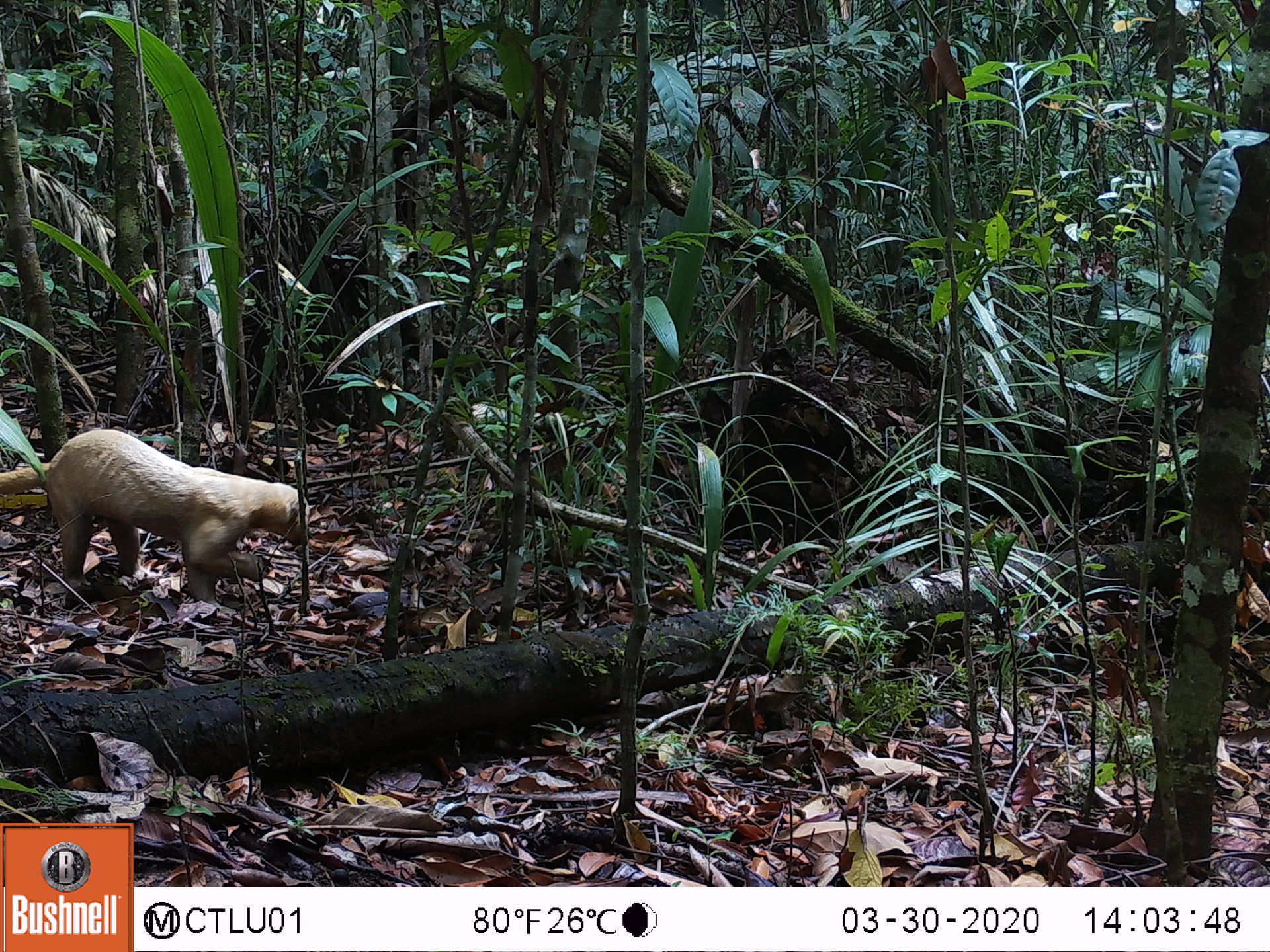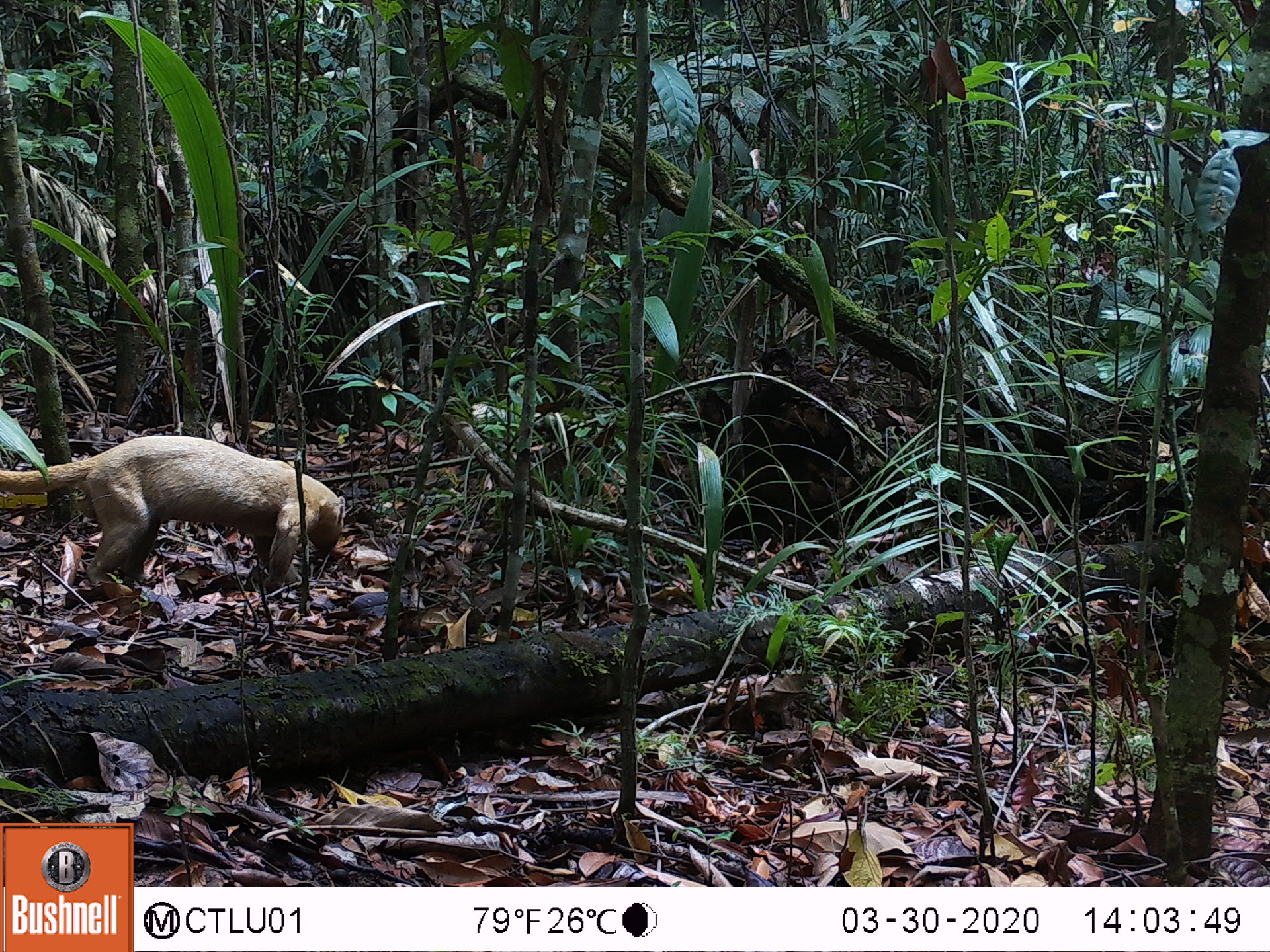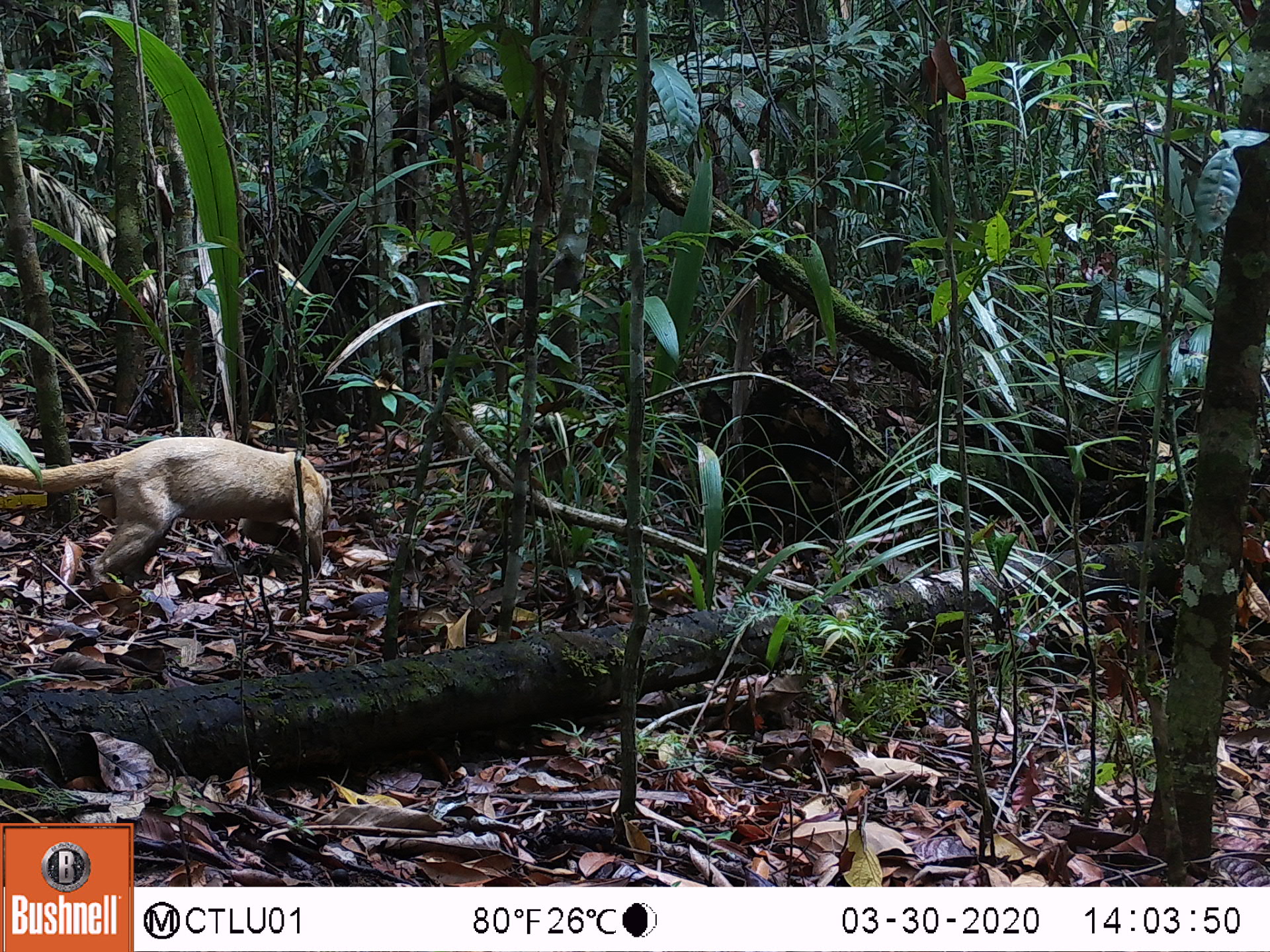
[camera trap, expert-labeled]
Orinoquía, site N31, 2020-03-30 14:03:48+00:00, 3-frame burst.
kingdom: Animalia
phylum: Chordata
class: Mammalia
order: Carnivora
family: Mustelidae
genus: Eira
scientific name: Eira barbara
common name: tayra